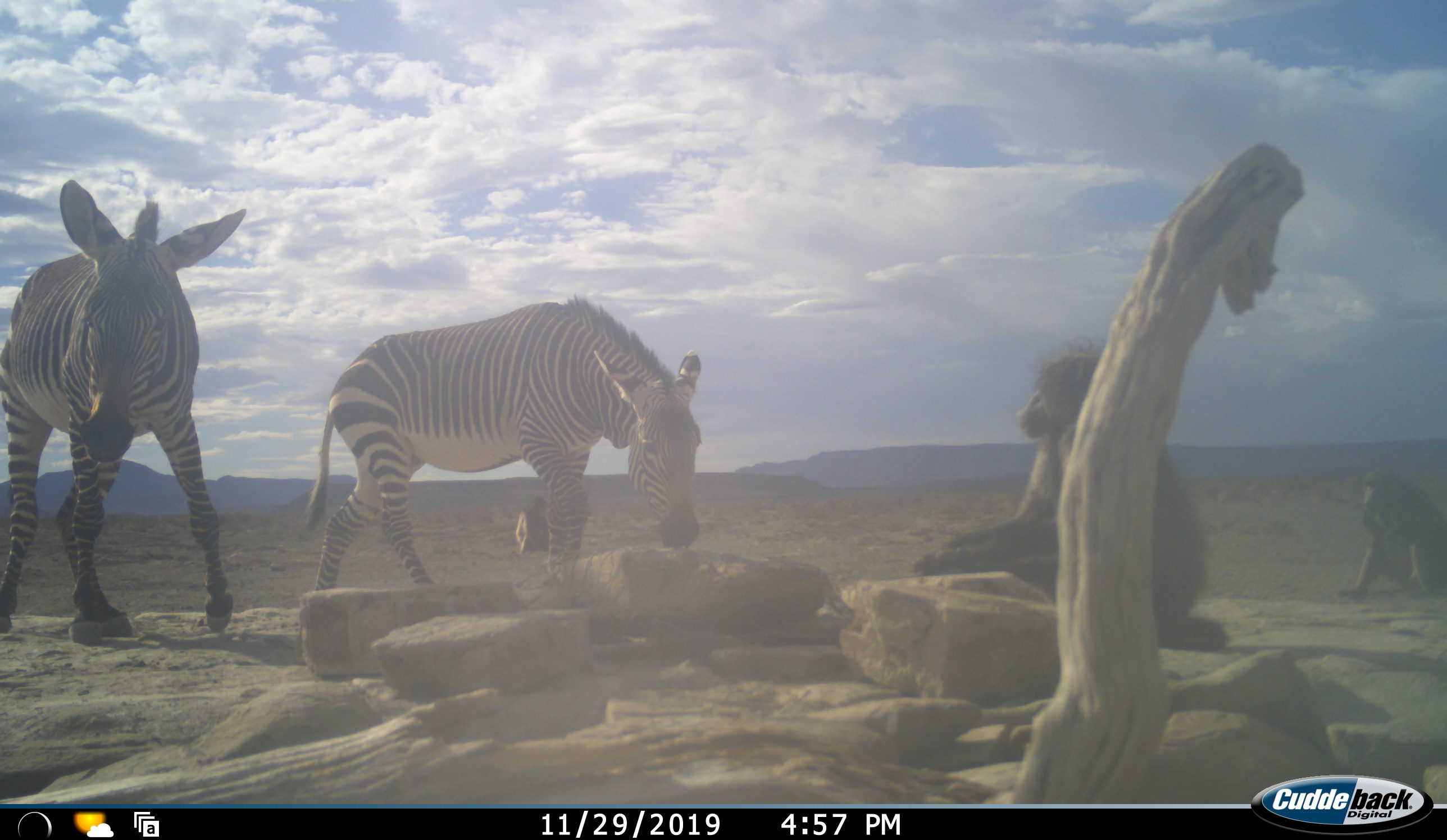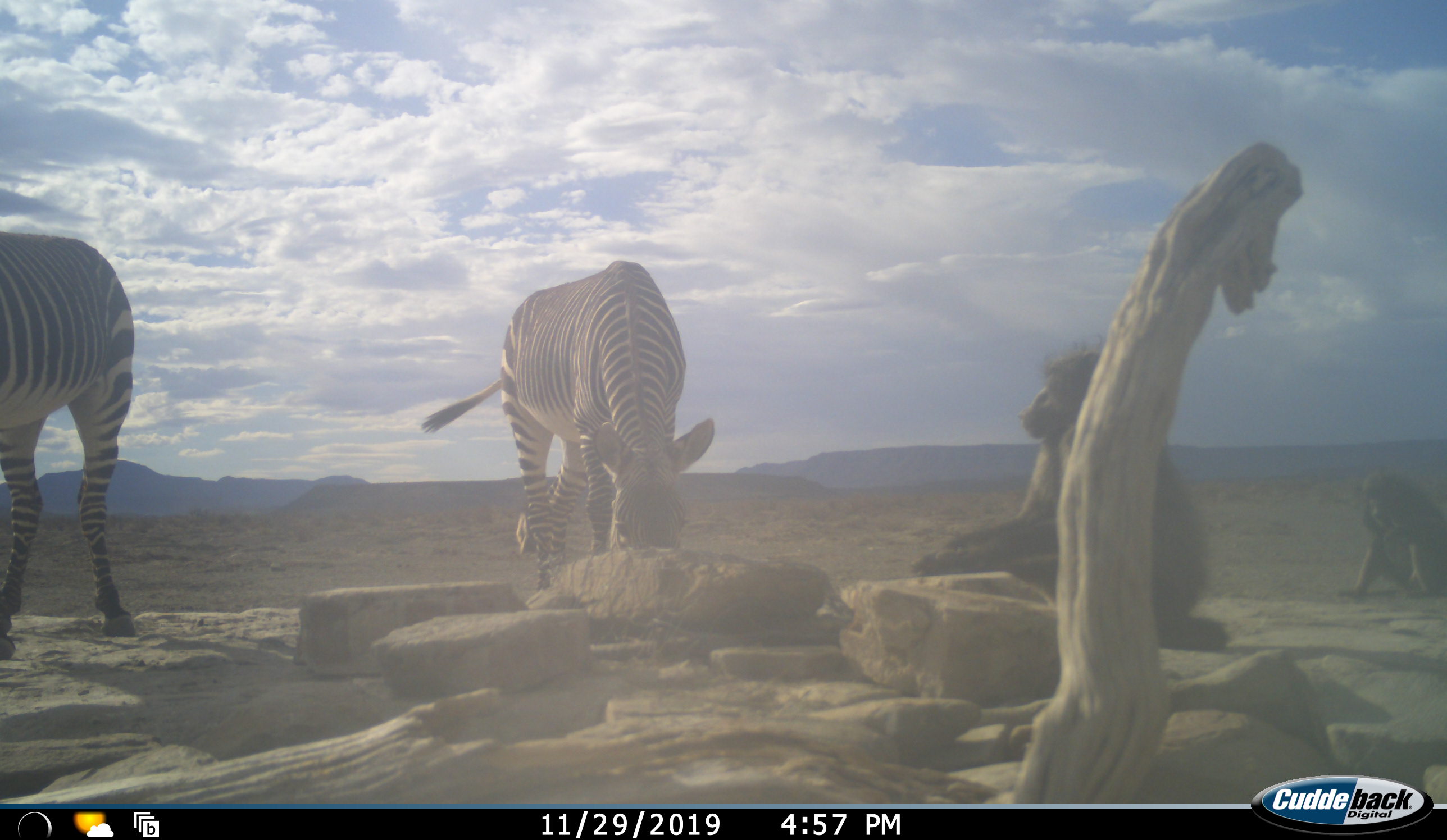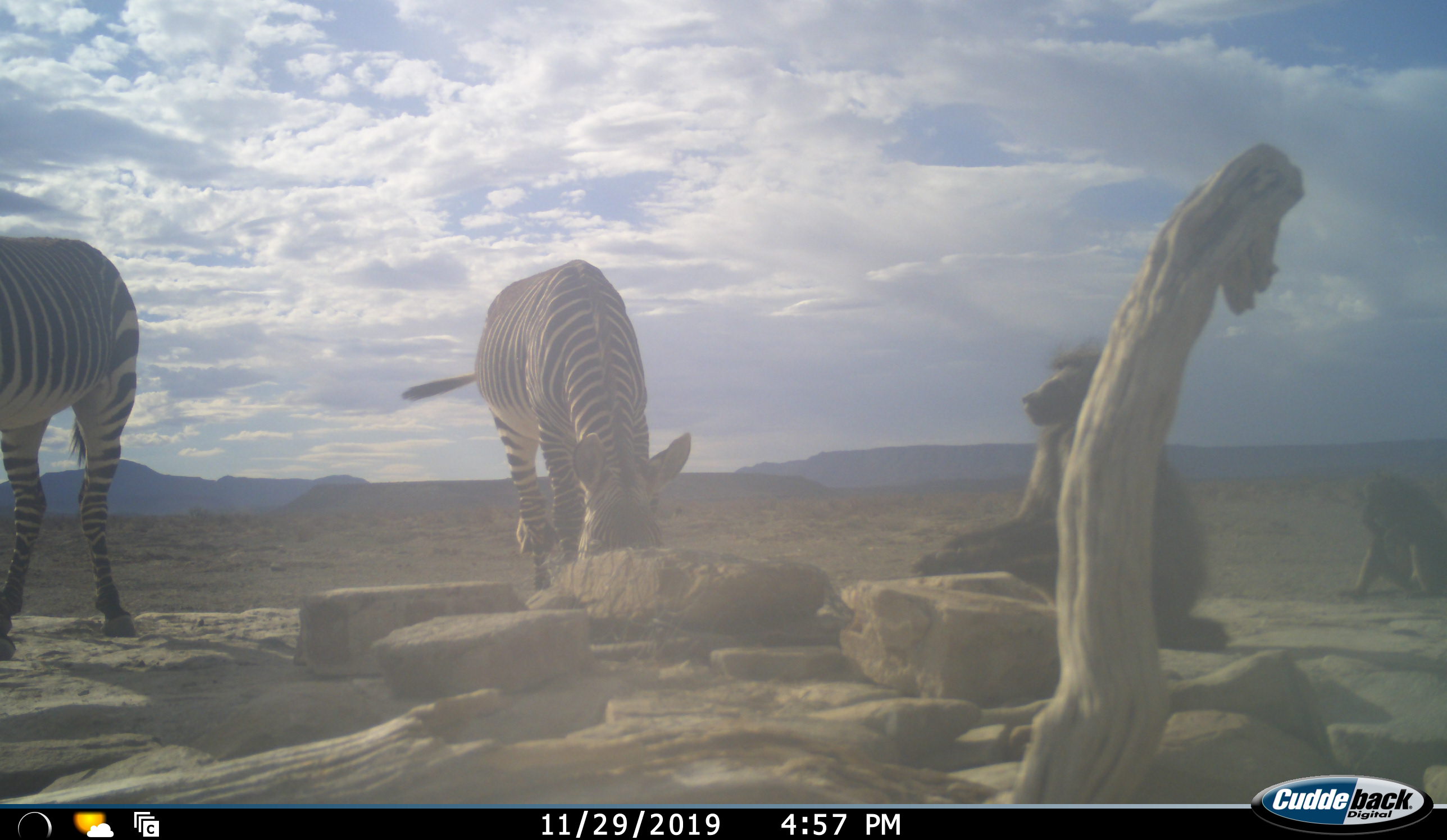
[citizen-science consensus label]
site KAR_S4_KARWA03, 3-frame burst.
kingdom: Animalia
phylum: Chordata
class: Mammalia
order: Primates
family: Cercopithecidae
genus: Papio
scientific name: Papio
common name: baboon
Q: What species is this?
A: Baboon (Papio).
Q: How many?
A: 2.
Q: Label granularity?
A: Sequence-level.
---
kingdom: Animalia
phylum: Chordata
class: Mammalia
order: Perissodactyla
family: Equidae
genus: Equus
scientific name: Equus zebra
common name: mountain zebra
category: zebramountain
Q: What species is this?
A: Zebramountain (mountain zebra) (Equus zebra).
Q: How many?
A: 2.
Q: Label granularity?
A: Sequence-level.